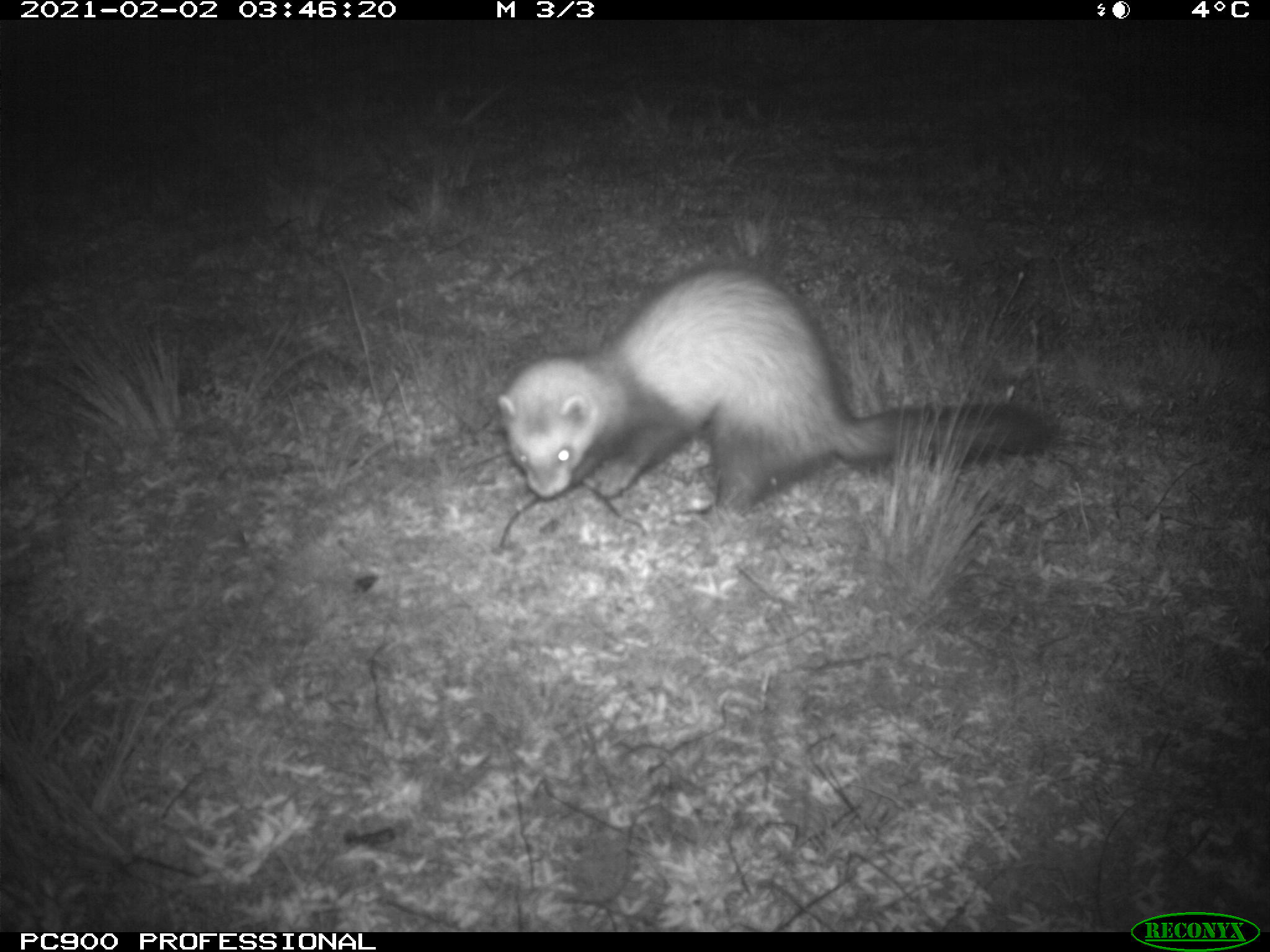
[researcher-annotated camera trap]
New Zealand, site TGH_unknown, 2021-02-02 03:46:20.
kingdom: Animalia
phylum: Chordata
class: Mammalia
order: Carnivora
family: Mustelidae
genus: Mustela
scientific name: Mustela furo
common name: ferret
Ferret (Mustela furo).